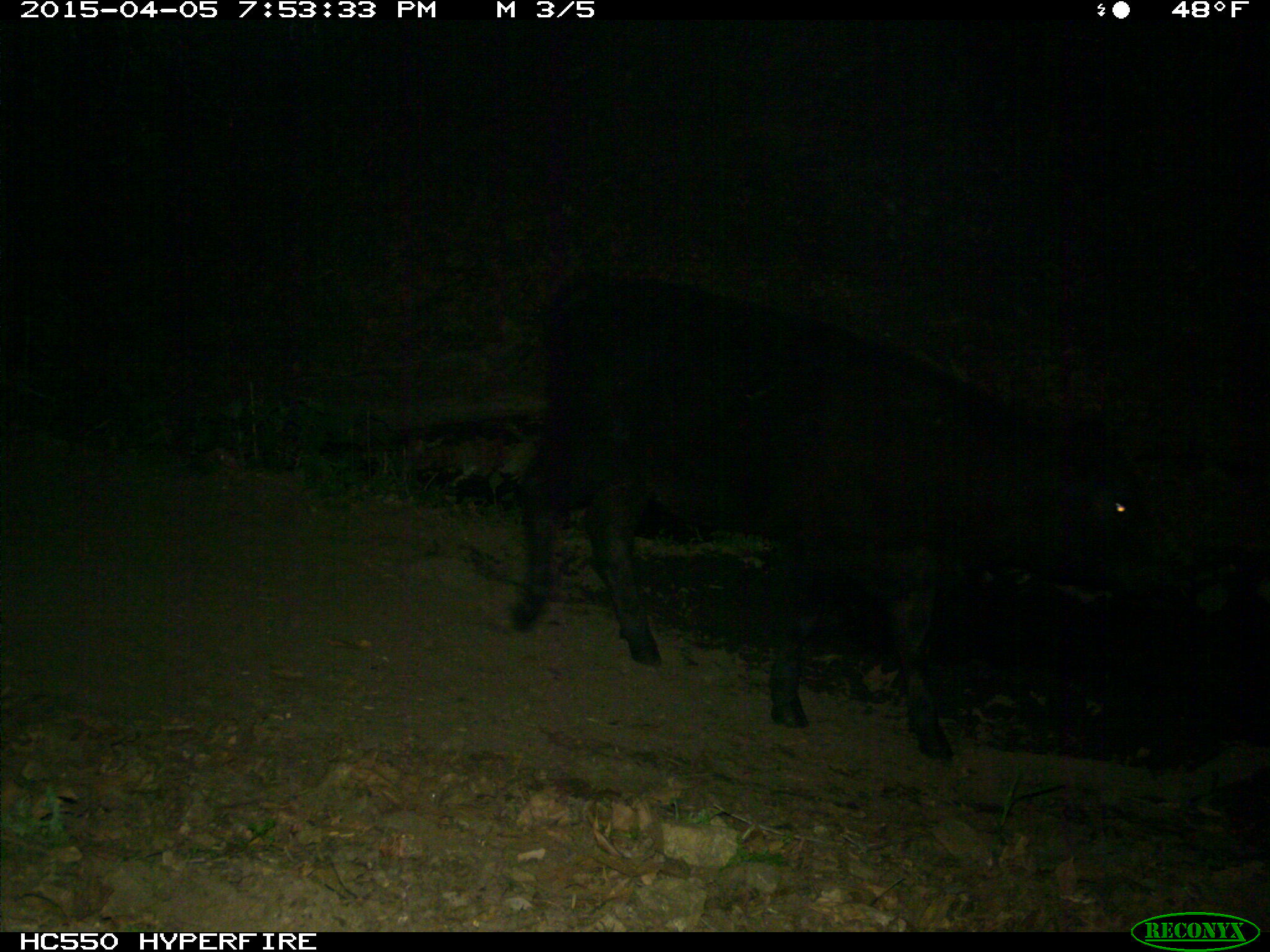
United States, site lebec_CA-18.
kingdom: Animalia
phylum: Chordata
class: Mammalia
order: Artiodactyla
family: Bovidae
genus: Bos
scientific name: Bos taurus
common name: domestic cow